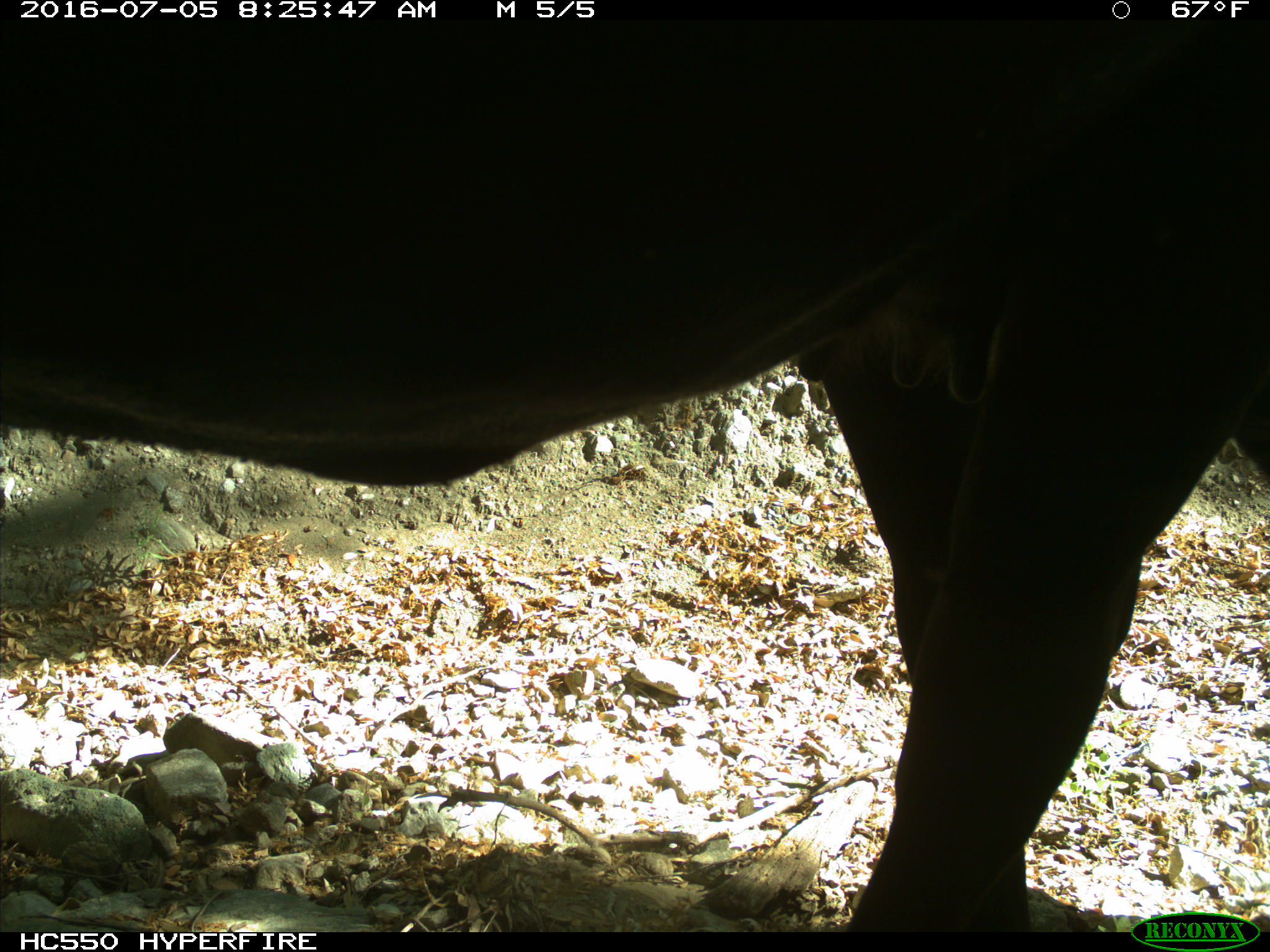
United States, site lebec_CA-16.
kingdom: Animalia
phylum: Chordata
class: Mammalia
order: Artiodactyla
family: Bovidae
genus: Bos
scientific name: Bos taurus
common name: domestic cow